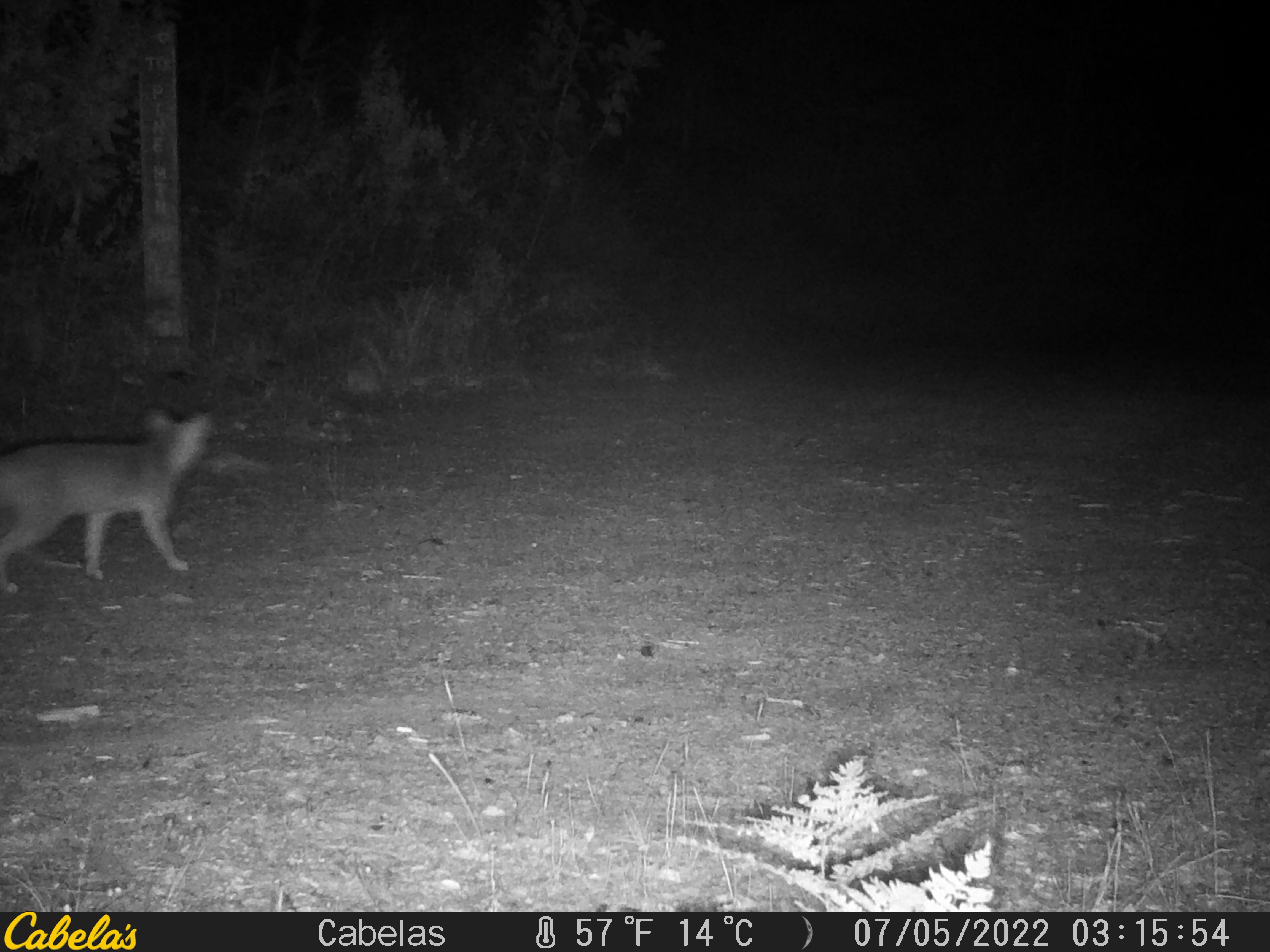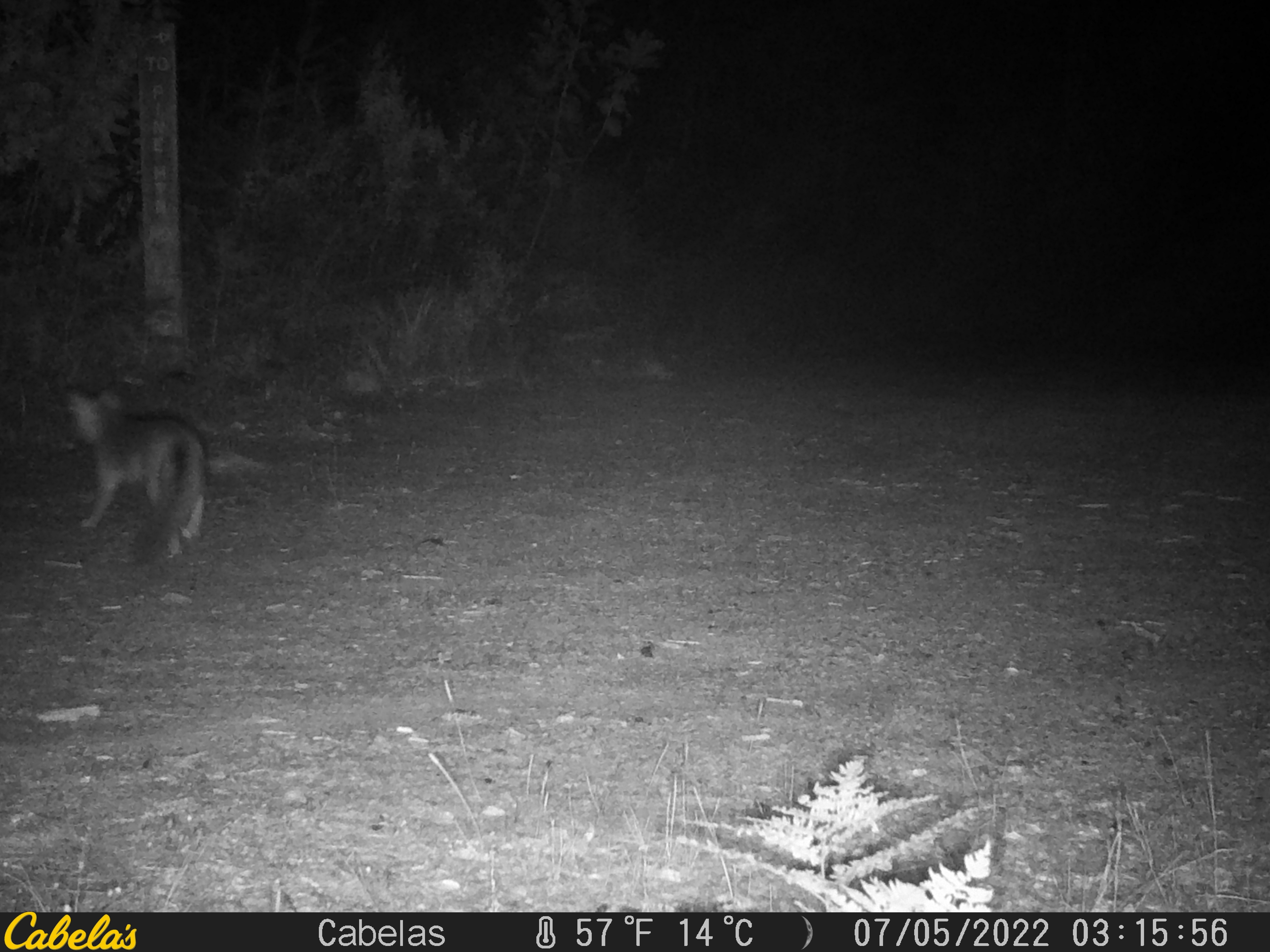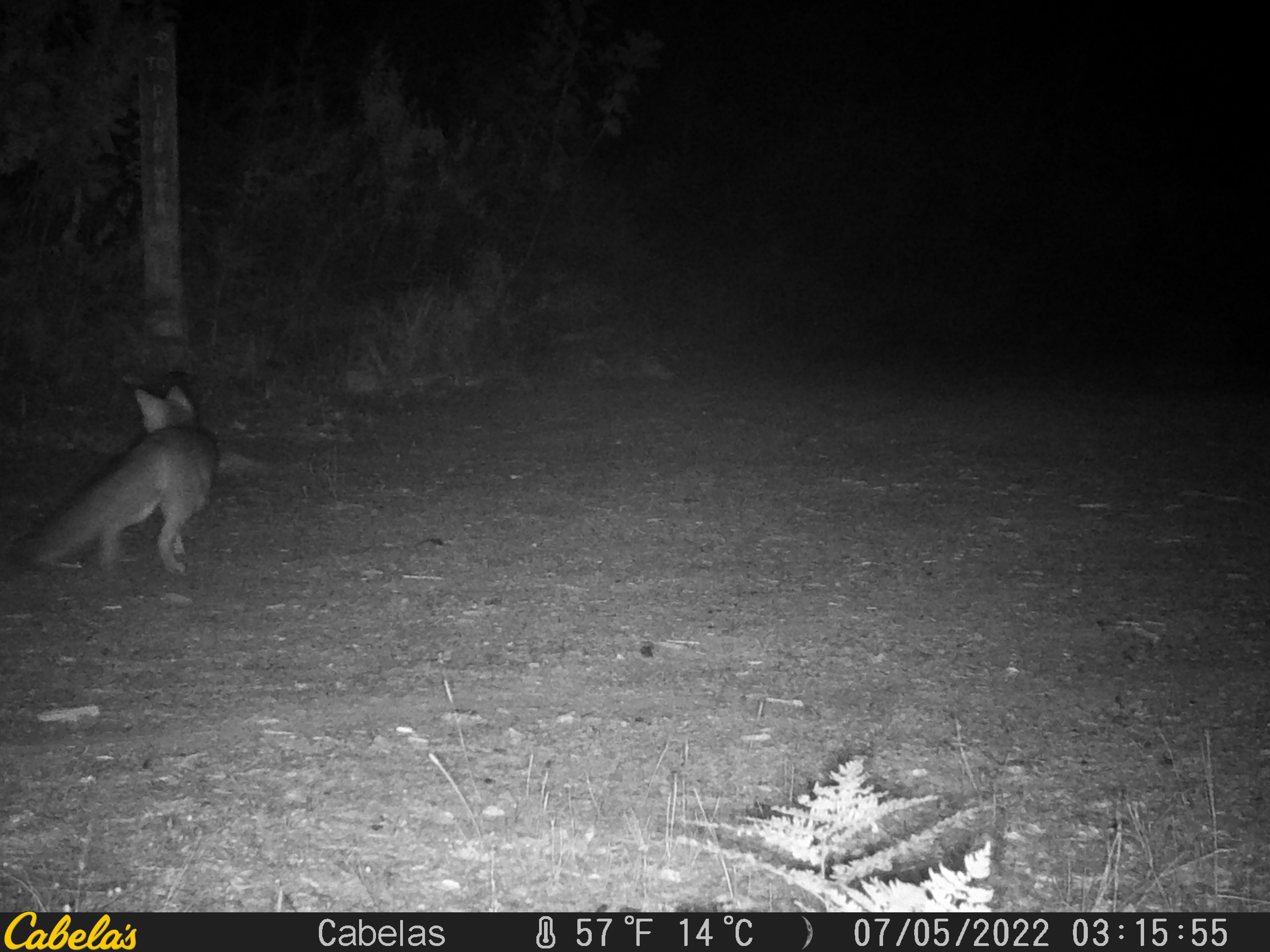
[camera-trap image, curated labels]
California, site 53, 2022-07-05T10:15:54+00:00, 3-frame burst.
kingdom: Animalia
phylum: Chordata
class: Mammalia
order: Carnivora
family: Canidae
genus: Urocyon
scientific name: Urocyon cinereoargenteus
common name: gray fox